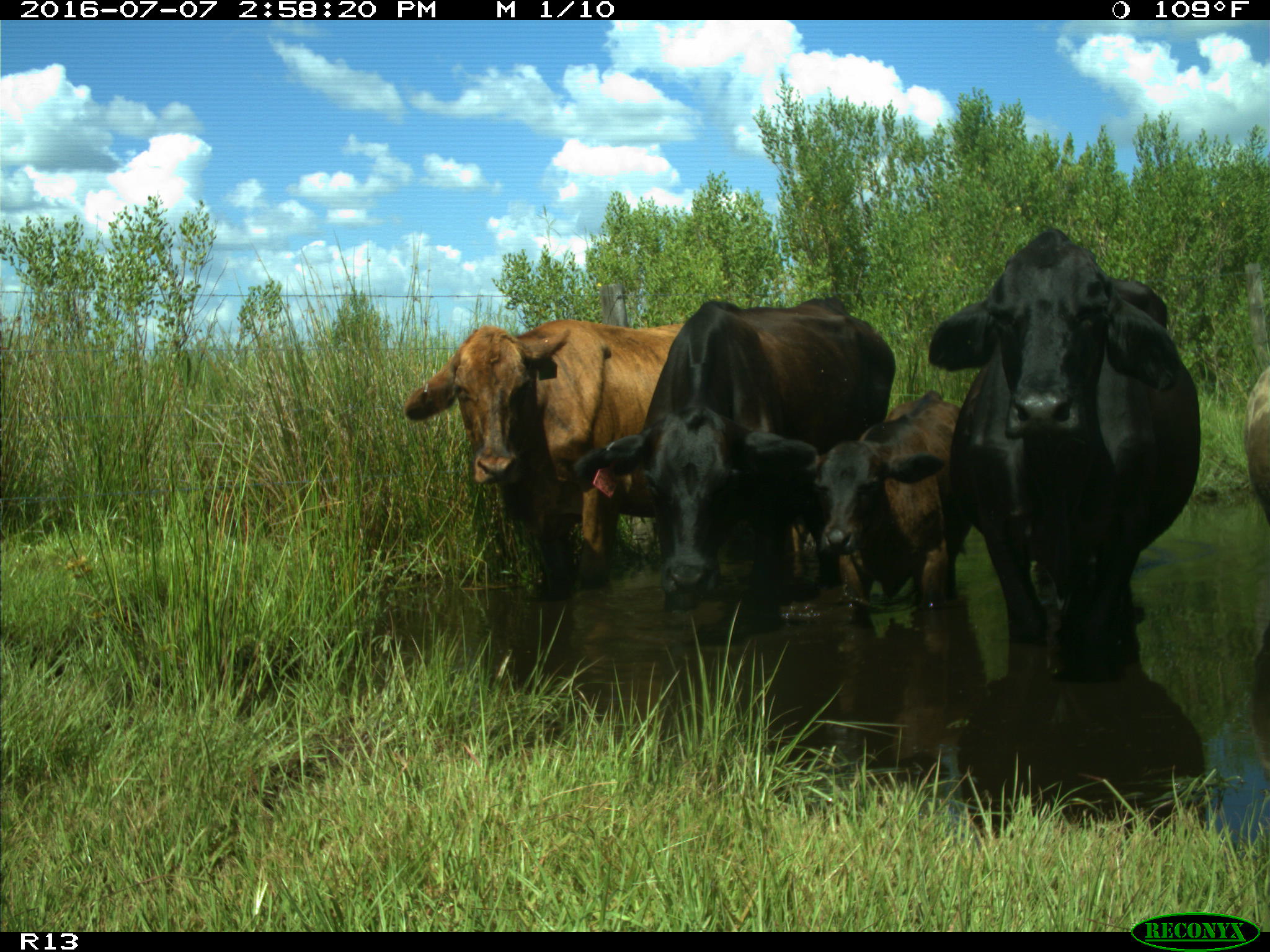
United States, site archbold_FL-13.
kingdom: Animalia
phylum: Chordata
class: Mammalia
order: Artiodactyla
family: Bovidae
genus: Bos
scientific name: Bos taurus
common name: domestic cow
Bos taurus (domestic cow).